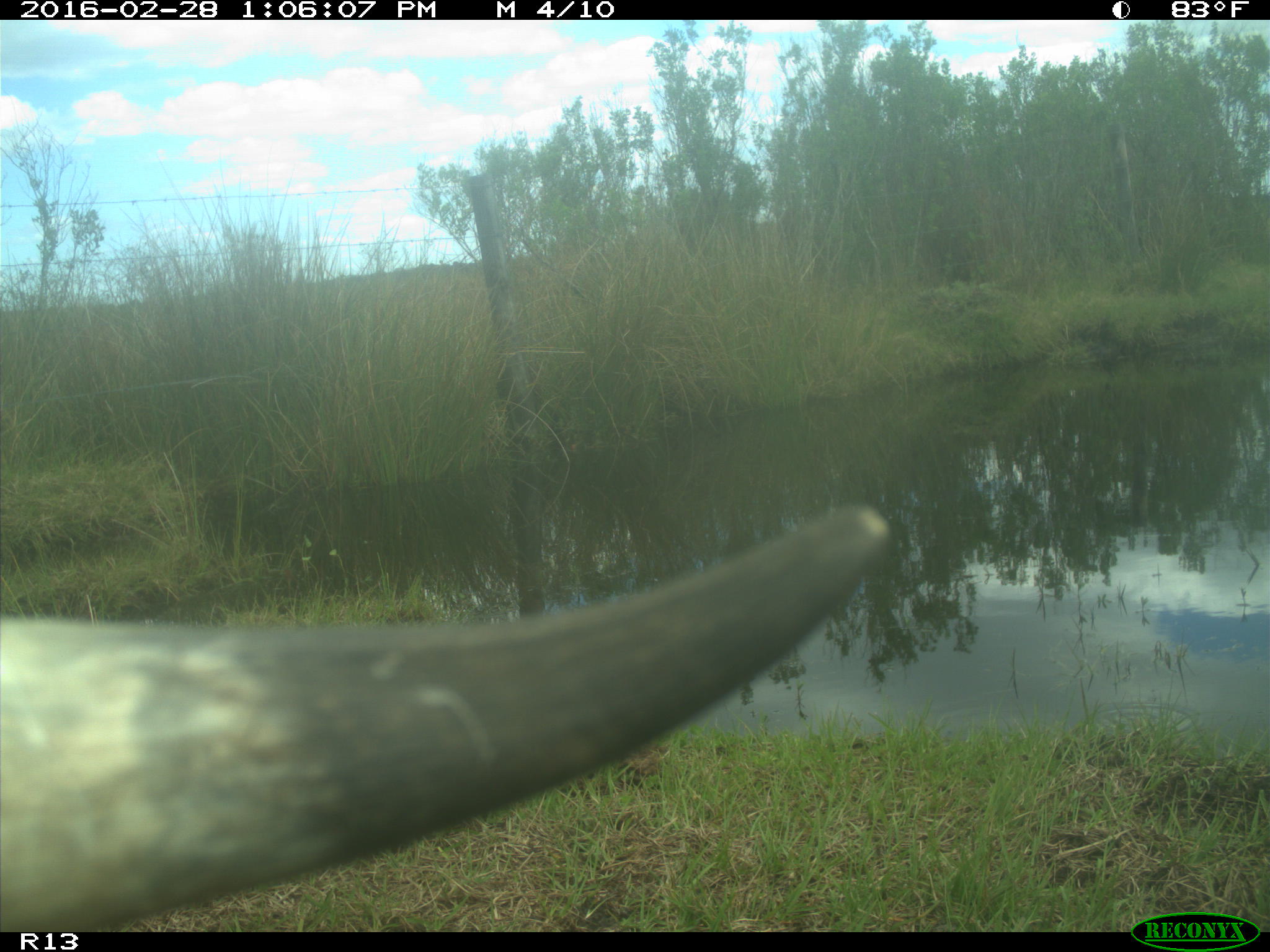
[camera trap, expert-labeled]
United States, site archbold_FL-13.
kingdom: Animalia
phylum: Chordata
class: Mammalia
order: Artiodactyla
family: Bovidae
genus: Bos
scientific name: Bos taurus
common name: domestic cow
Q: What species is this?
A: Bos taurus (domestic cow).